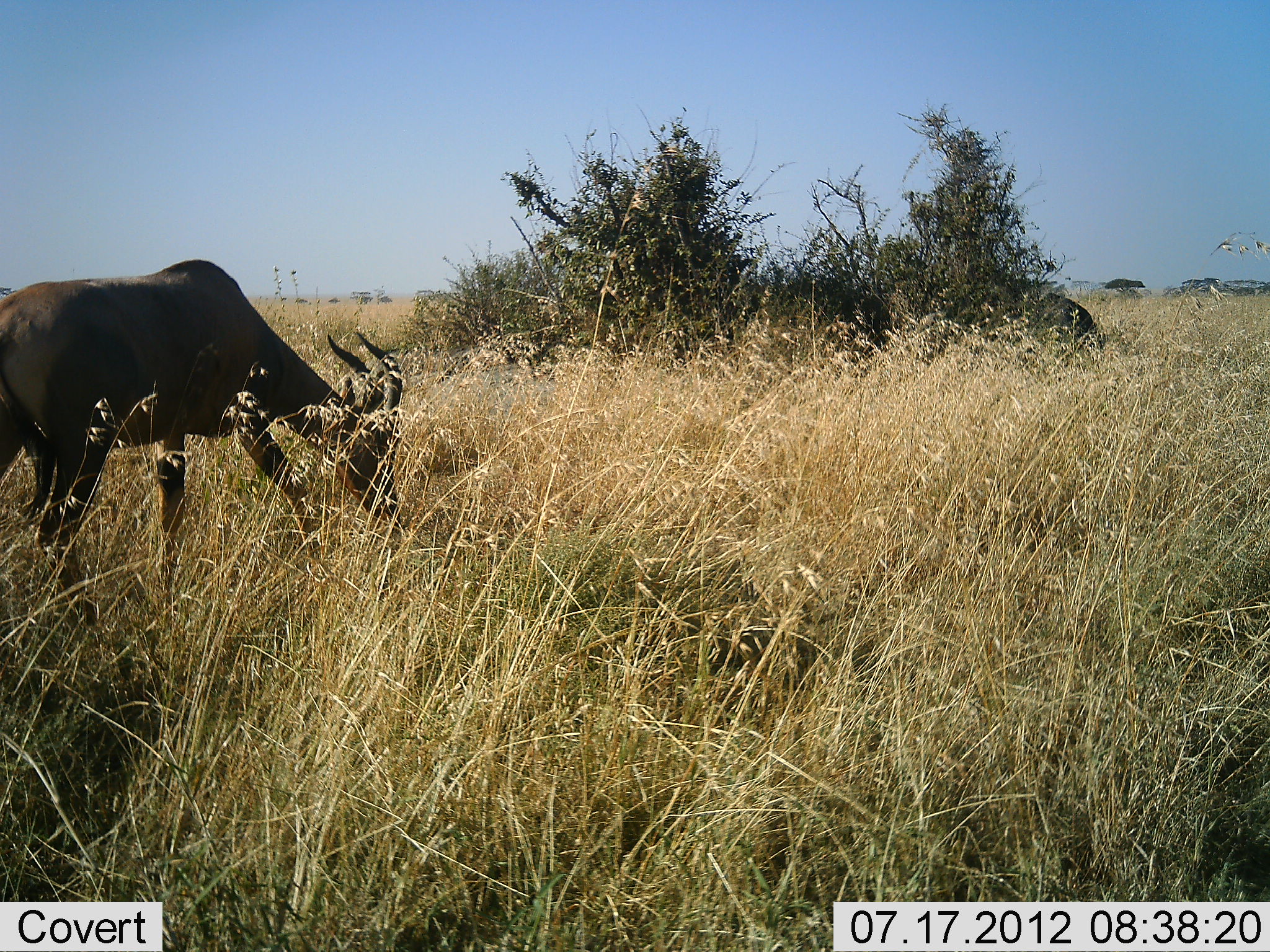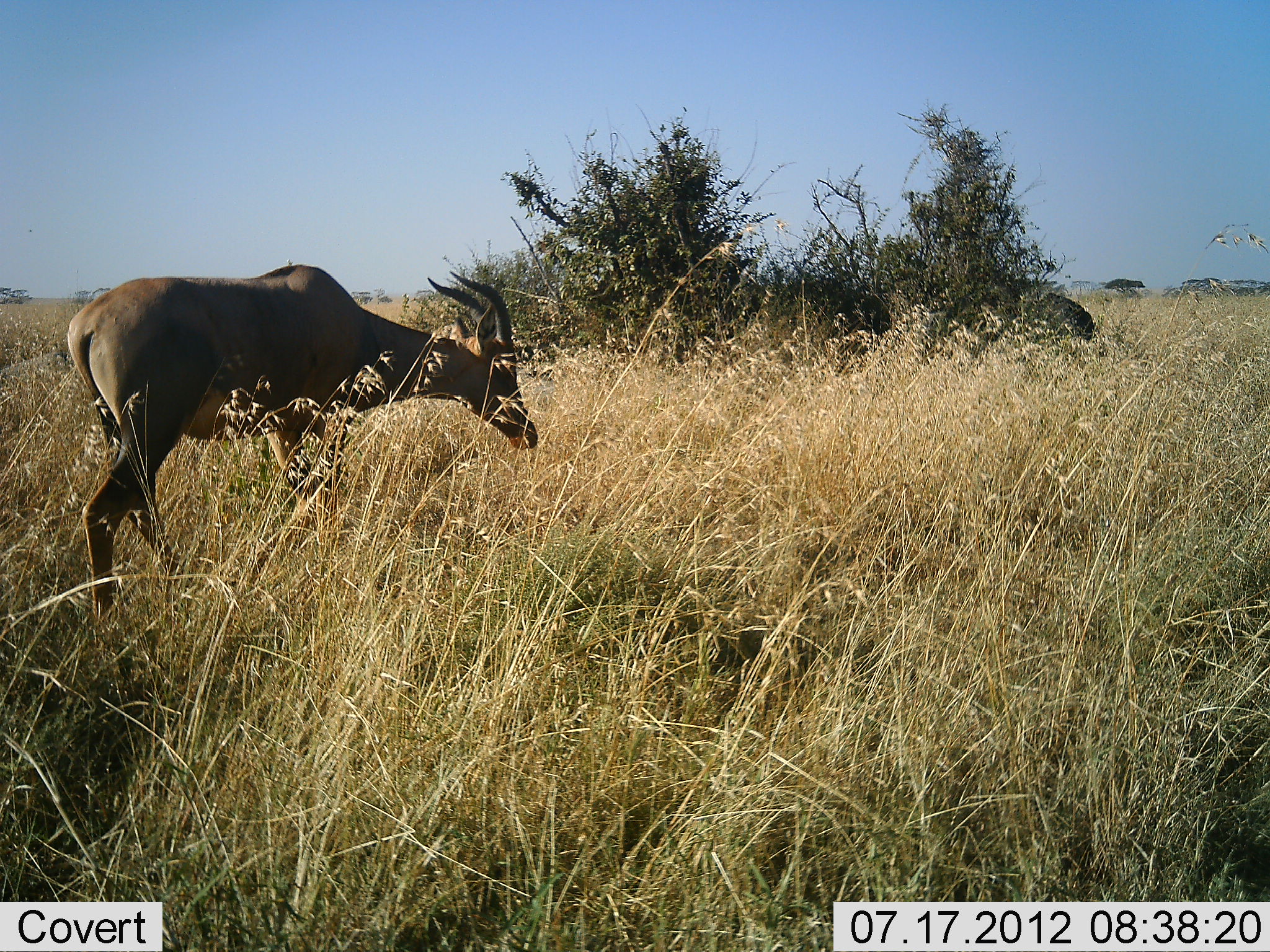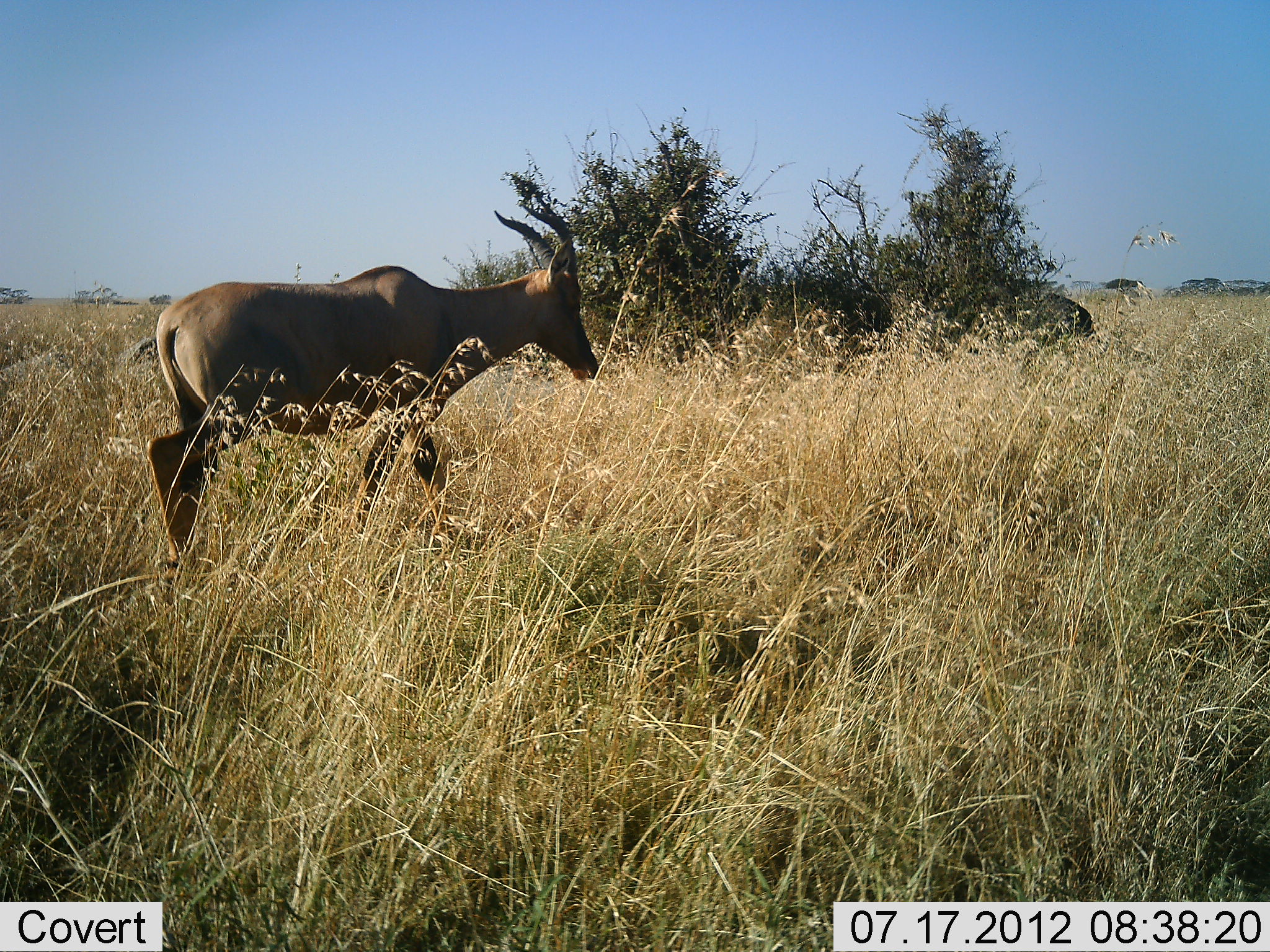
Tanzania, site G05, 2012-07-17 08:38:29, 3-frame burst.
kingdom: Animalia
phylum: Chordata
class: Mammalia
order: Artiodactyla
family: Bovidae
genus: Damaliscus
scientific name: Damaliscus lunatus jimela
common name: topi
Topi (Damaliscus lunatus jimela), count 1. Behavior (volunteer vote fractions): standing 0%, resting 0%, moving 100%, interacting 0%. Young present (vote fraction): 0%. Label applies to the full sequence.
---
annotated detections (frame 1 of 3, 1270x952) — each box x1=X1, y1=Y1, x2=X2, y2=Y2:
animal: x1=0, y1=258, x2=401, y2=624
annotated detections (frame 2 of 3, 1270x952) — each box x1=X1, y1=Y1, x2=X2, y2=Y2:
animal: x1=61, y1=262, x2=539, y2=624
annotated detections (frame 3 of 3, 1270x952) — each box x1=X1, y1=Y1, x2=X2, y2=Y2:
animal: x1=148, y1=202, x2=605, y2=578